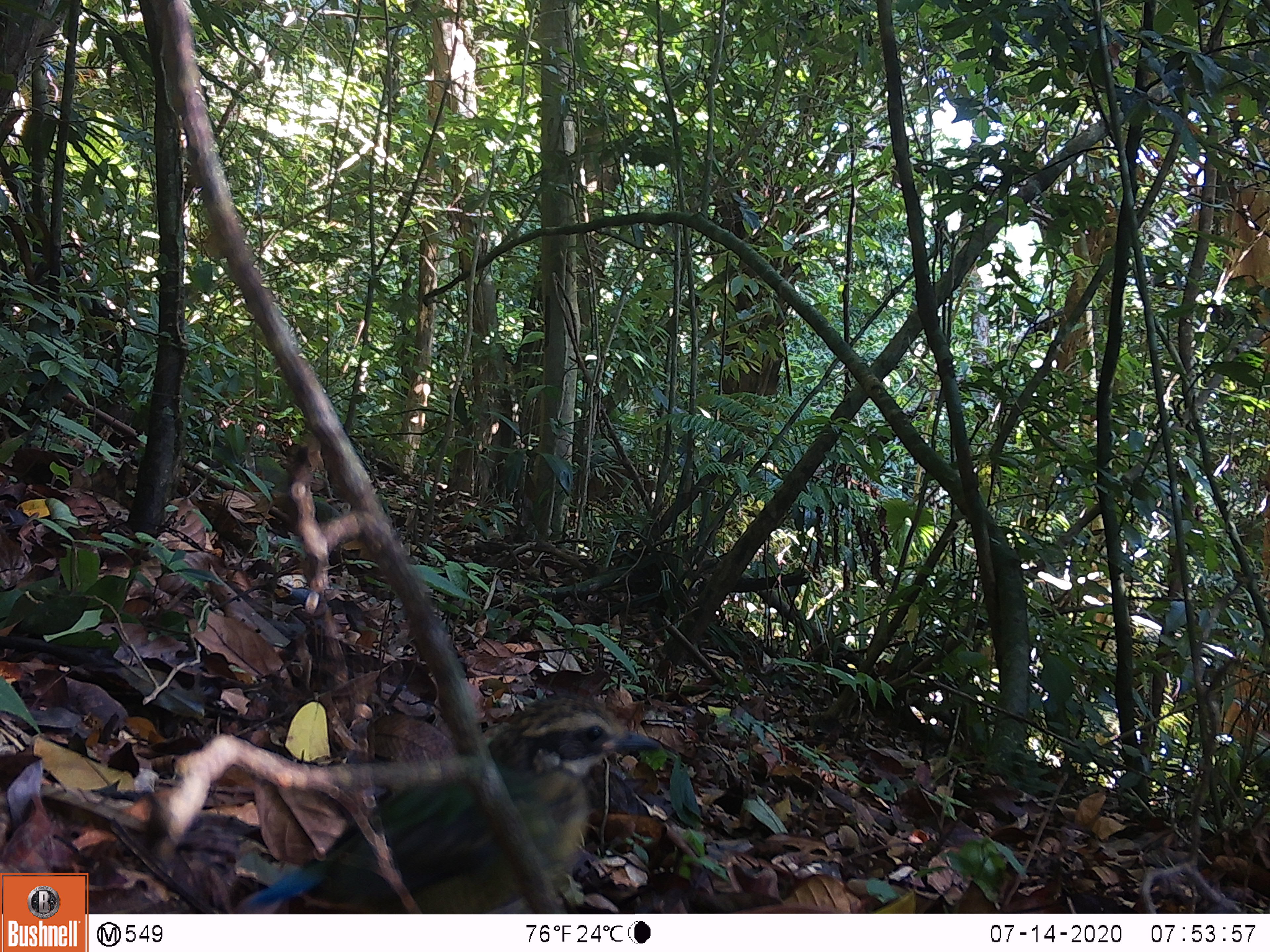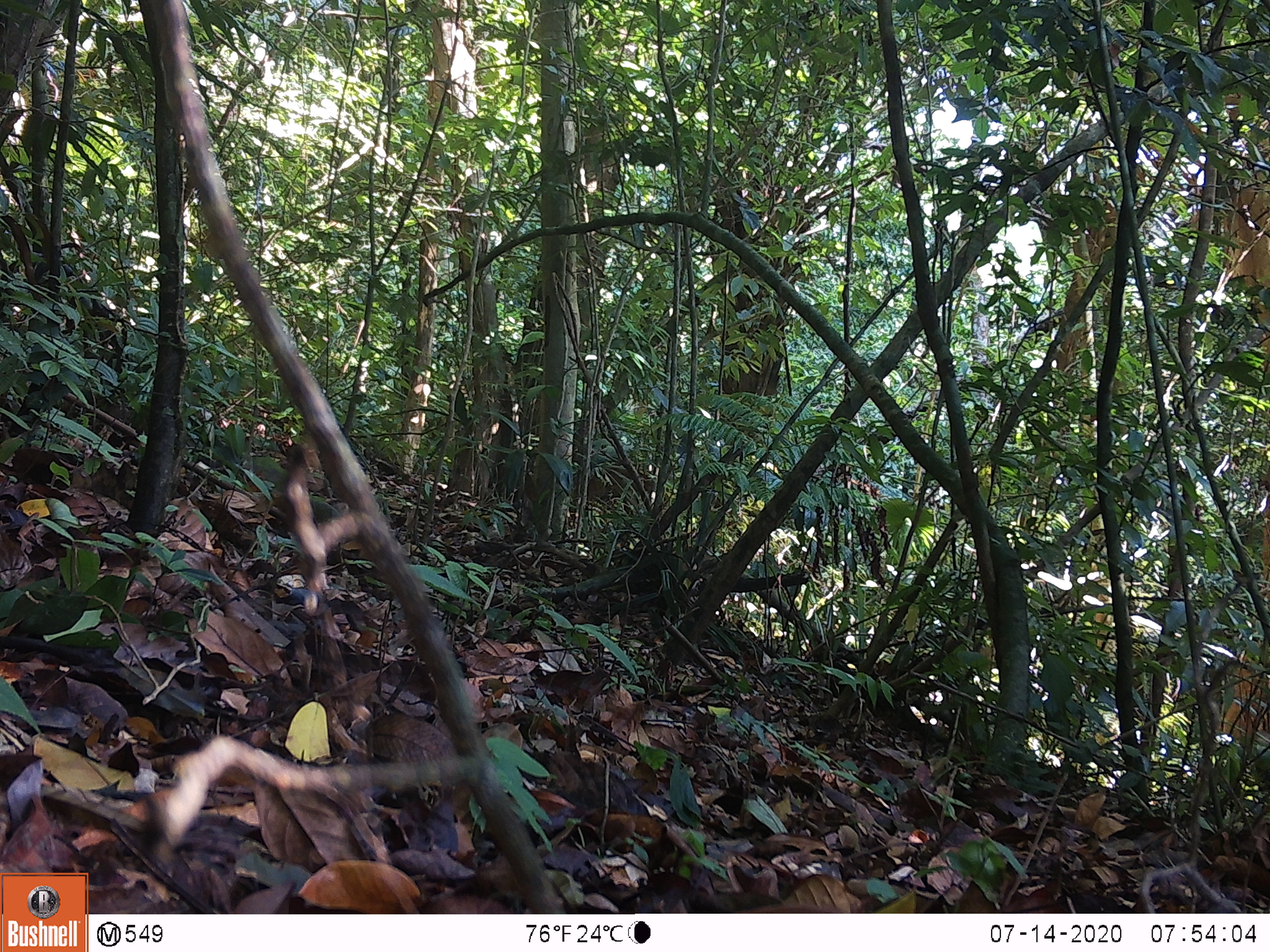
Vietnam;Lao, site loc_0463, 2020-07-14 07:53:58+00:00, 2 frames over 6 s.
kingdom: Animalia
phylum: Chordata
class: Aves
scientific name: Aves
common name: bird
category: unidentified bird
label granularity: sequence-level